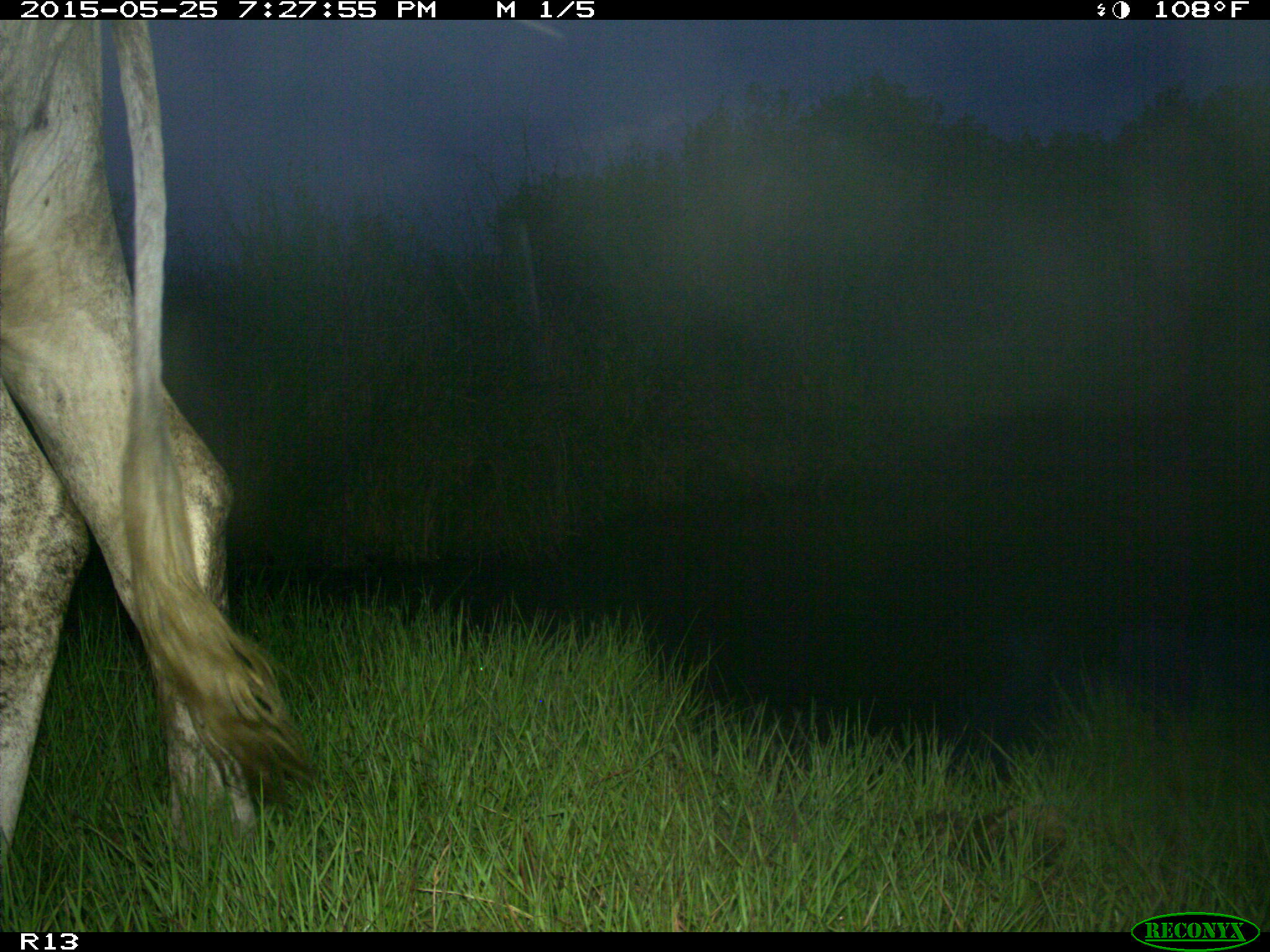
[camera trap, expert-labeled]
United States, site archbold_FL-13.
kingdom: Animalia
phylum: Chordata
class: Mammalia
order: Artiodactyla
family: Bovidae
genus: Bos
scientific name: Bos taurus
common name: domestic cow